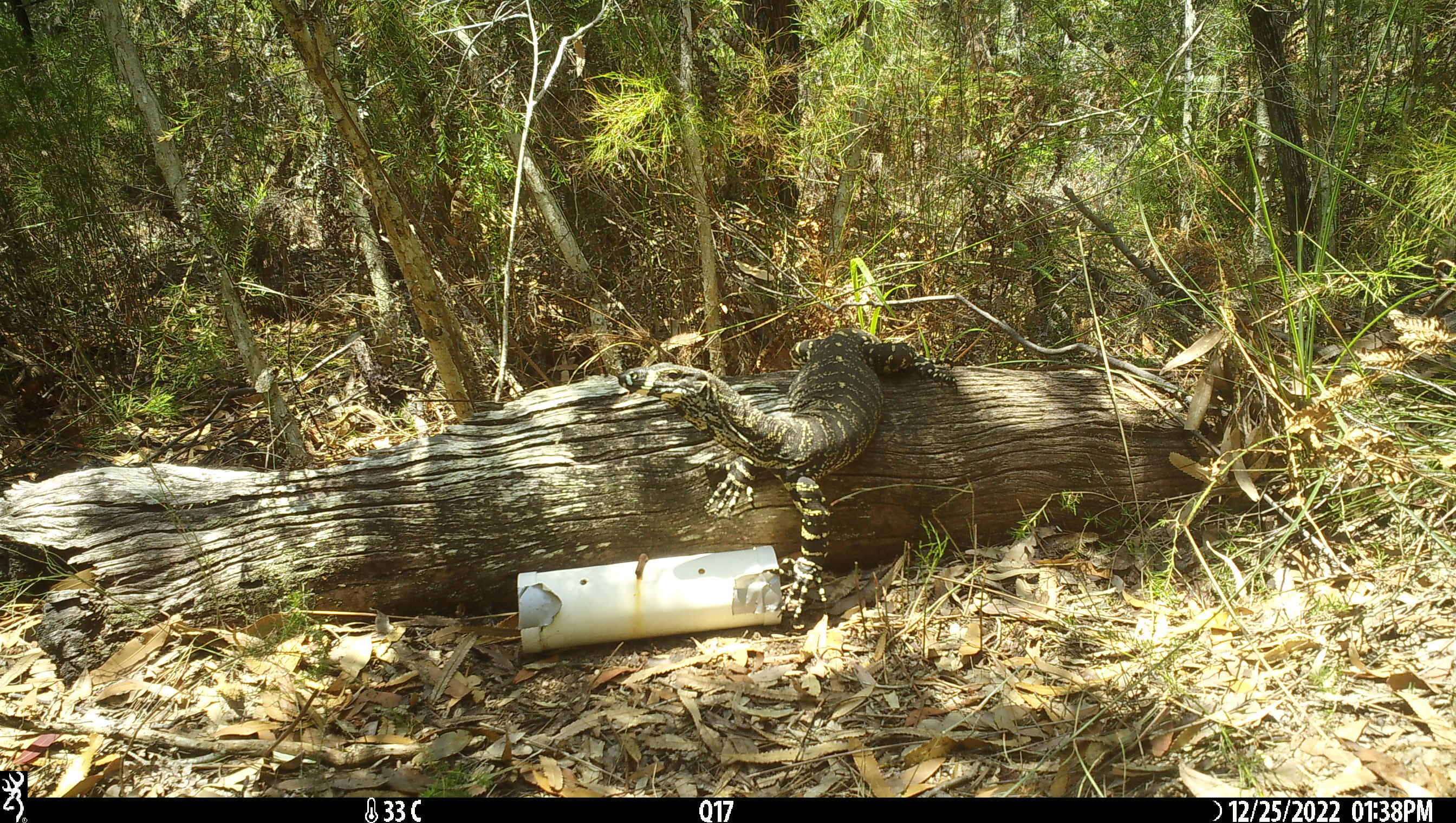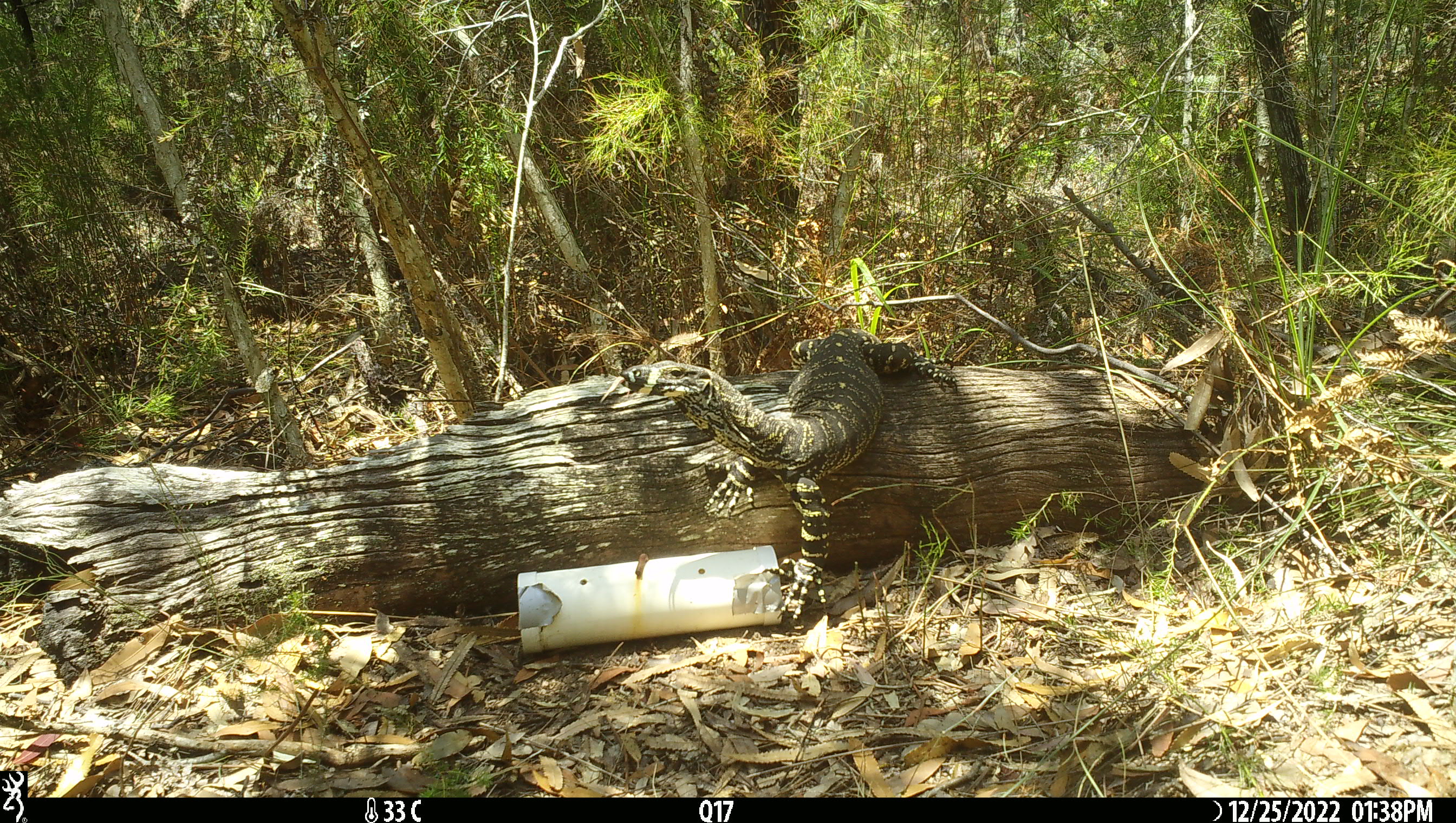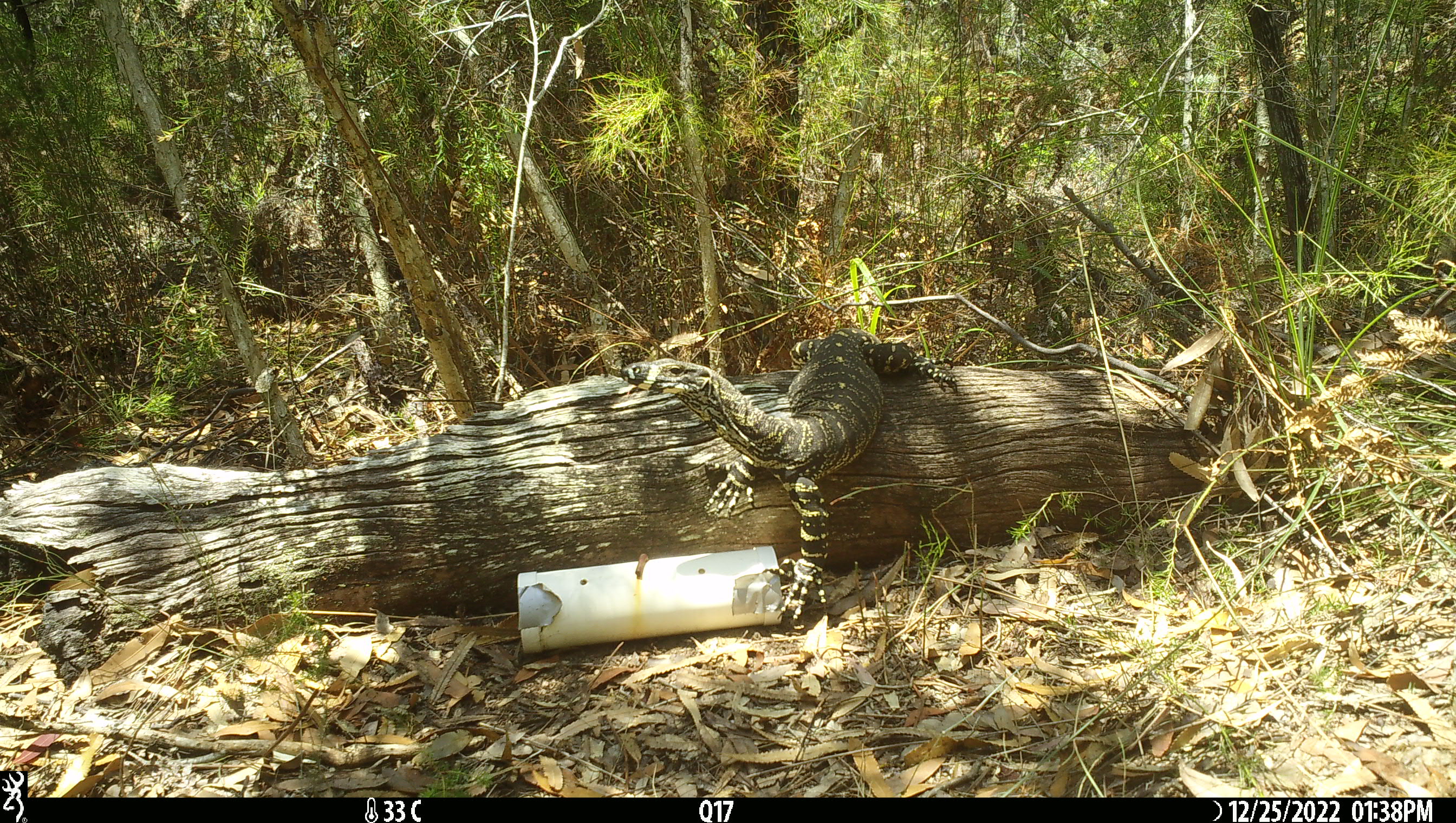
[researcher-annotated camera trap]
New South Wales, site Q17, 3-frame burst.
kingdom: Animalia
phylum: Chordata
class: Reptilia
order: Squamata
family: Varanidae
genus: Varanus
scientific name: Varanus varius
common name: lace monitor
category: goanna